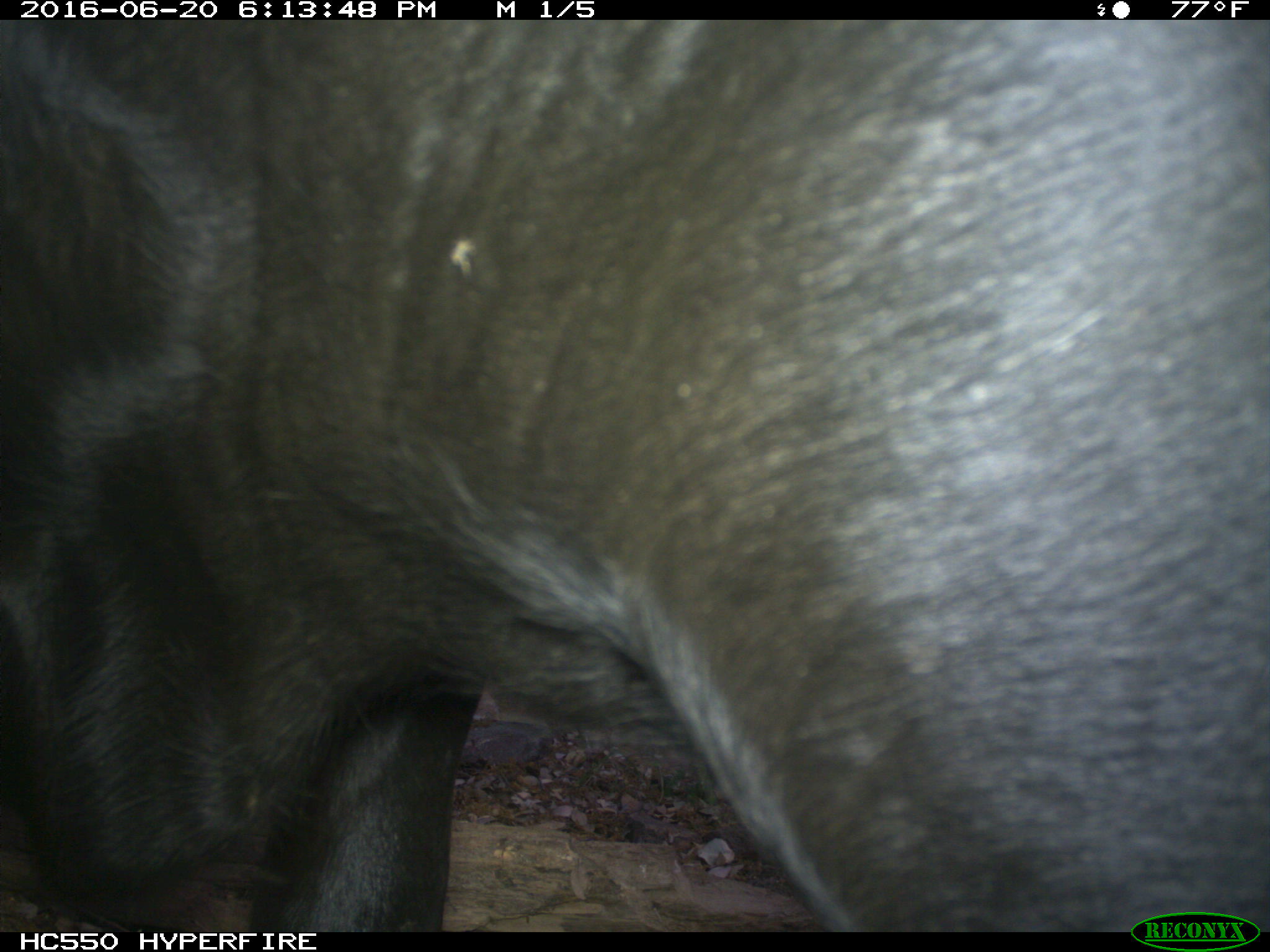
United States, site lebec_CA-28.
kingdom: Animalia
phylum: Chordata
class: Mammalia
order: Artiodactyla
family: Bovidae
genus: Bos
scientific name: Bos taurus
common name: domestic cow